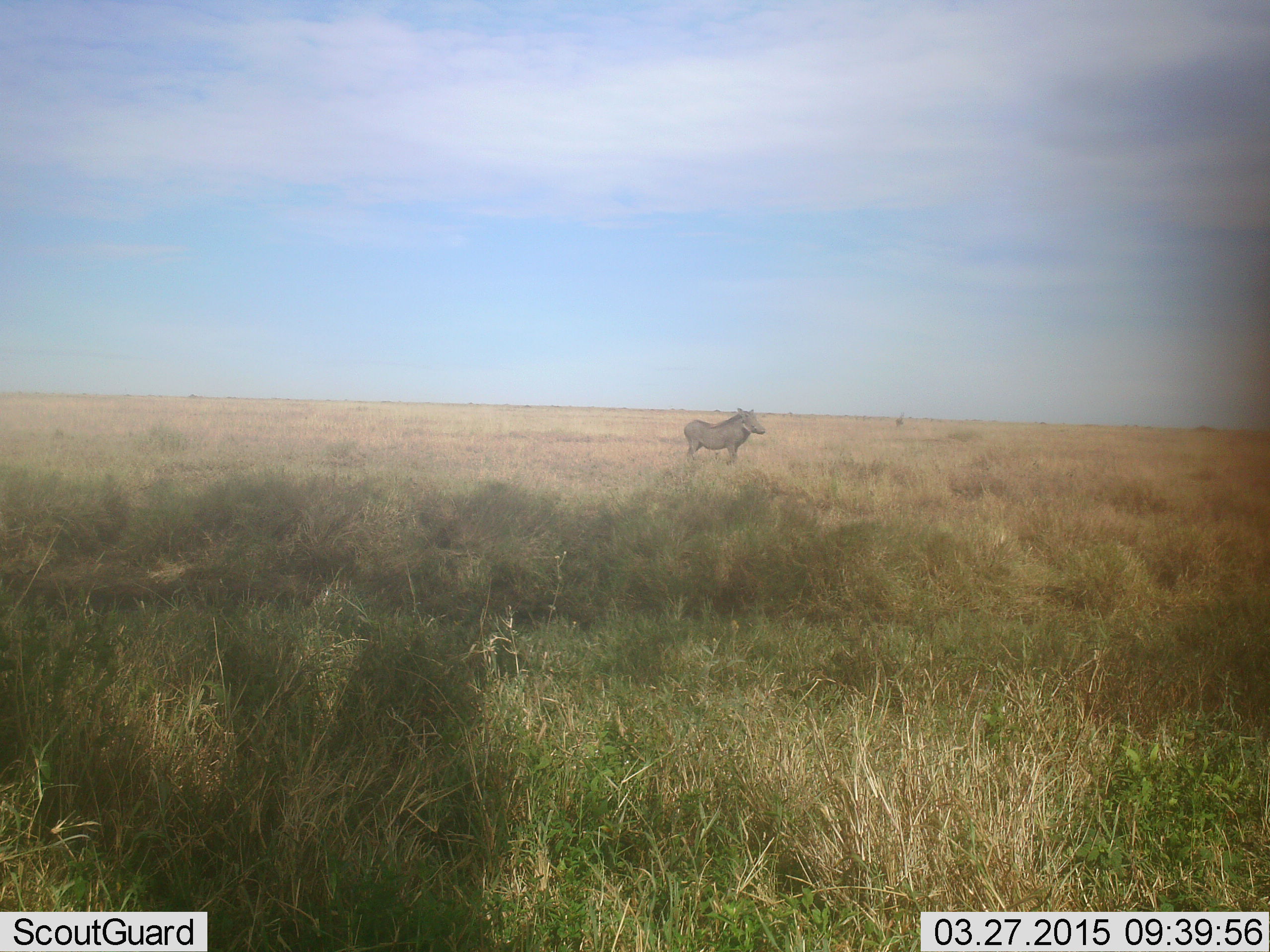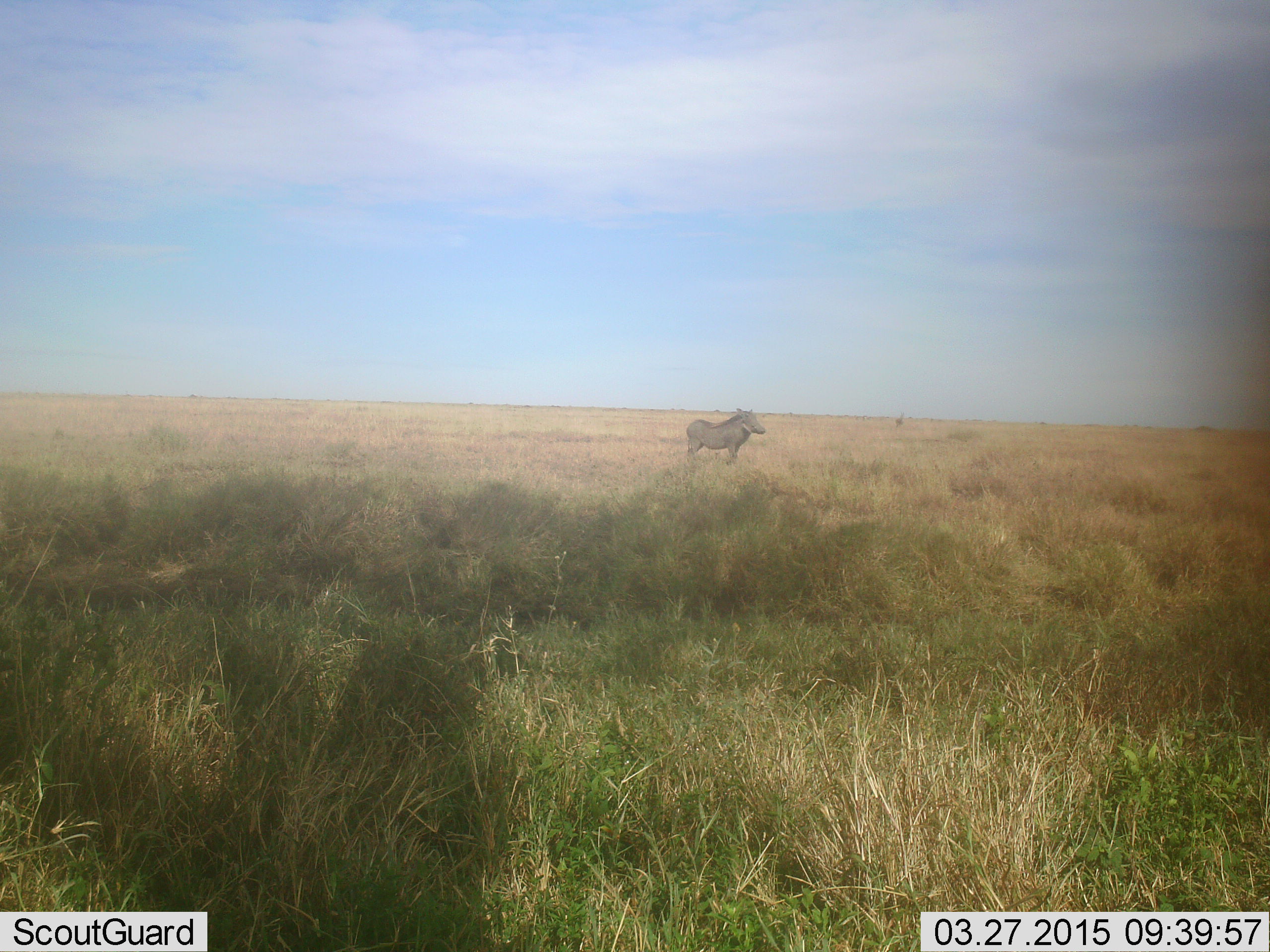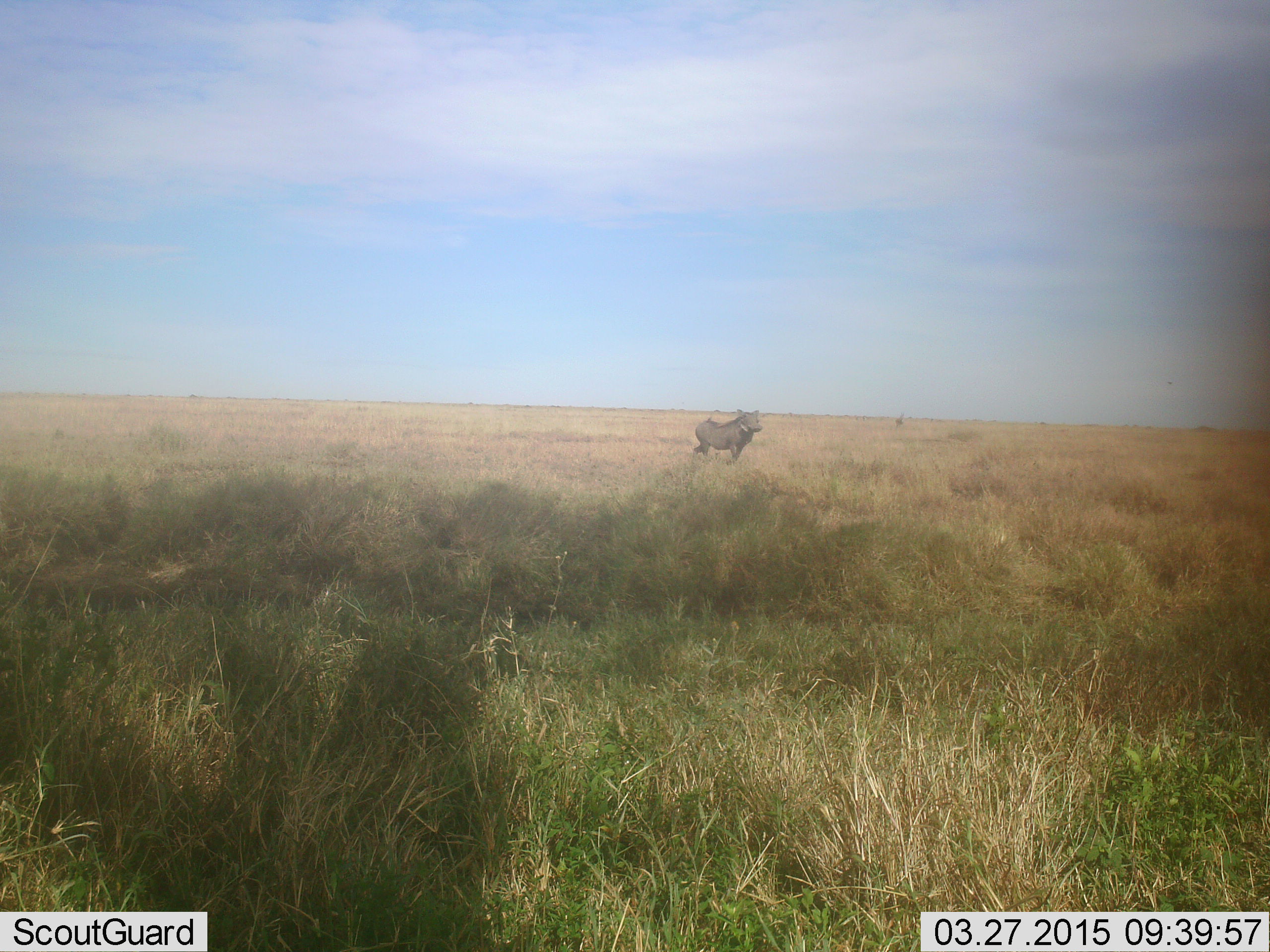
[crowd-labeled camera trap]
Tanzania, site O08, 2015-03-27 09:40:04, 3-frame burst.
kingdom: Animalia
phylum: Chordata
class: Mammalia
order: Artiodactyla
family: Suidae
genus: Phacochoerus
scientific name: Phacochoerus africanus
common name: warthog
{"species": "warthog (Phacochoerus africanus)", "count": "1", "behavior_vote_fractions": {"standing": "100%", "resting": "0%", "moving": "0%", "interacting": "10%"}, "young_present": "0%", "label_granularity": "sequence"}